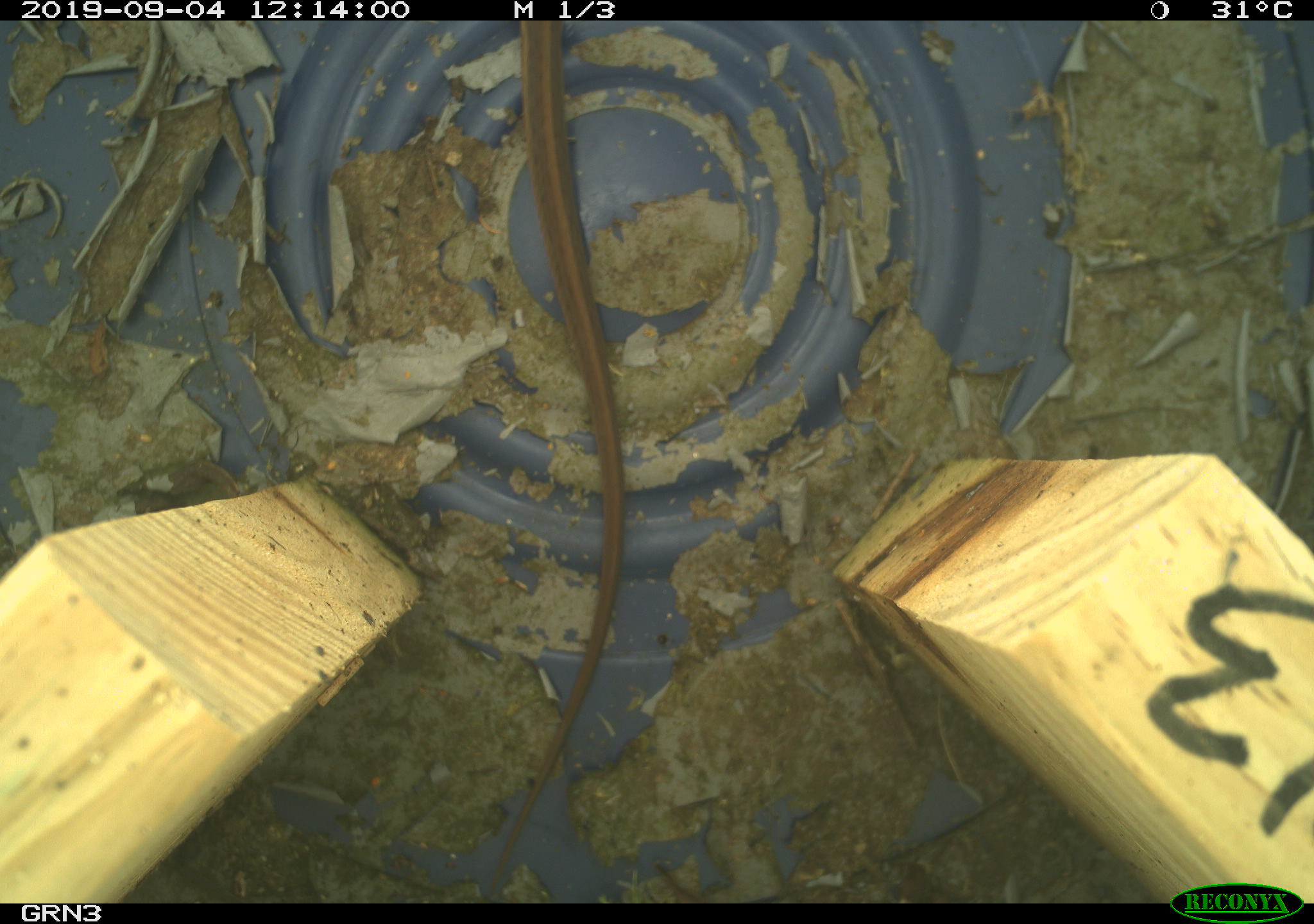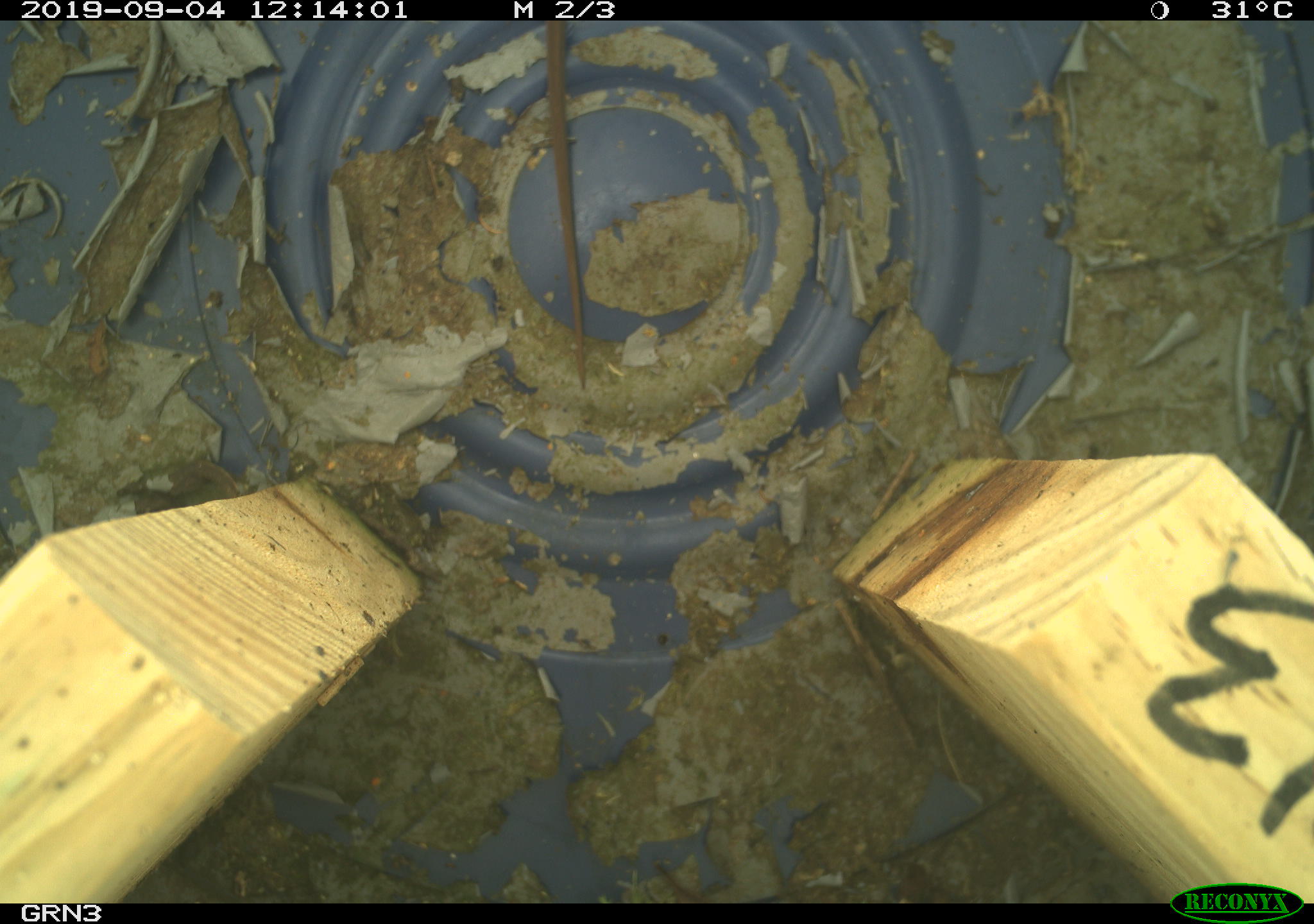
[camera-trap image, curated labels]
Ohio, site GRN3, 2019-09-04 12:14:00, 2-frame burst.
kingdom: Animalia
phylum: Chordata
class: Reptilia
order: Squamata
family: Colubridae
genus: Thamnophis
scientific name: Thamnophis sirtalis sirtalis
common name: eastern gartersnake